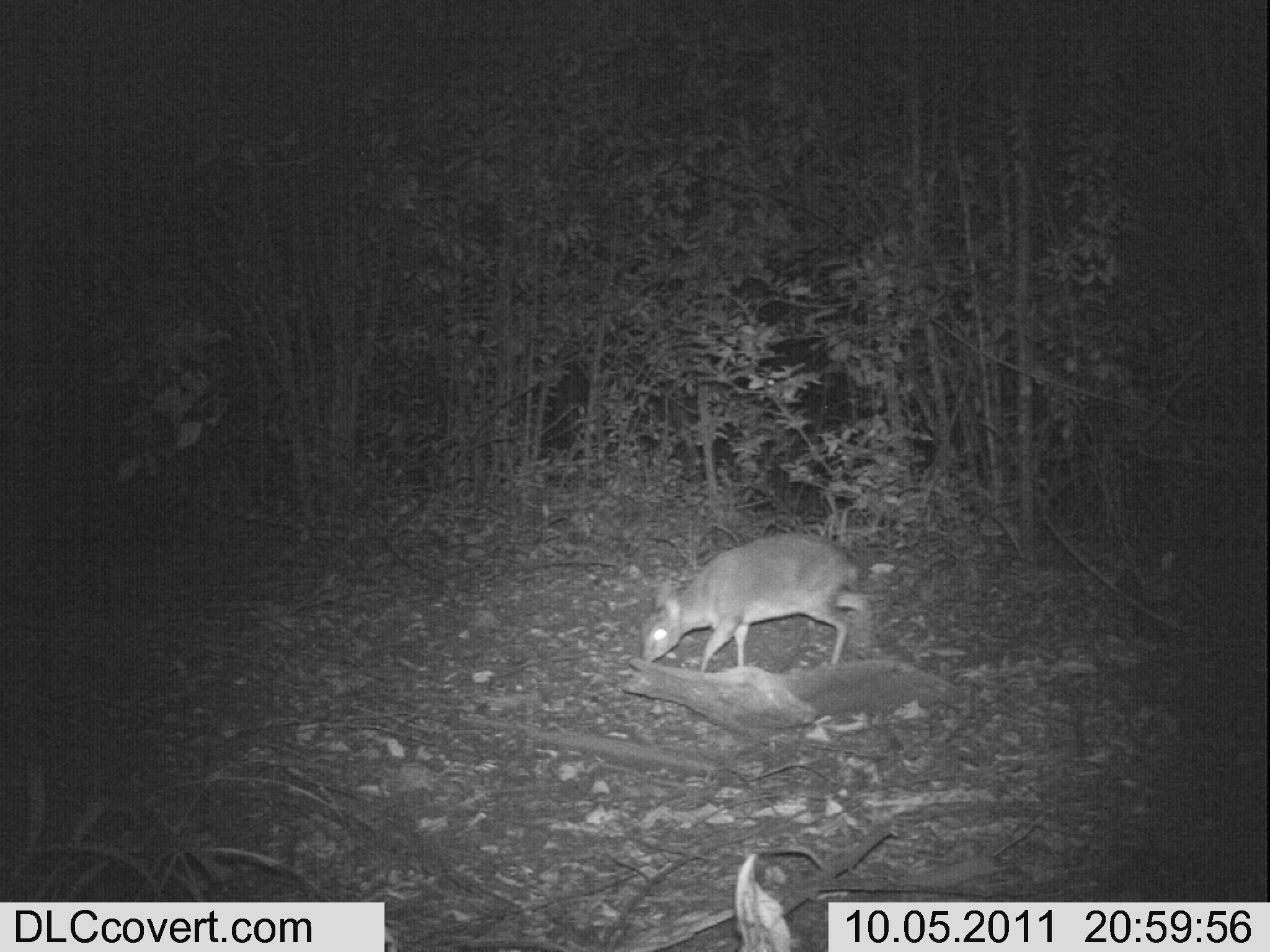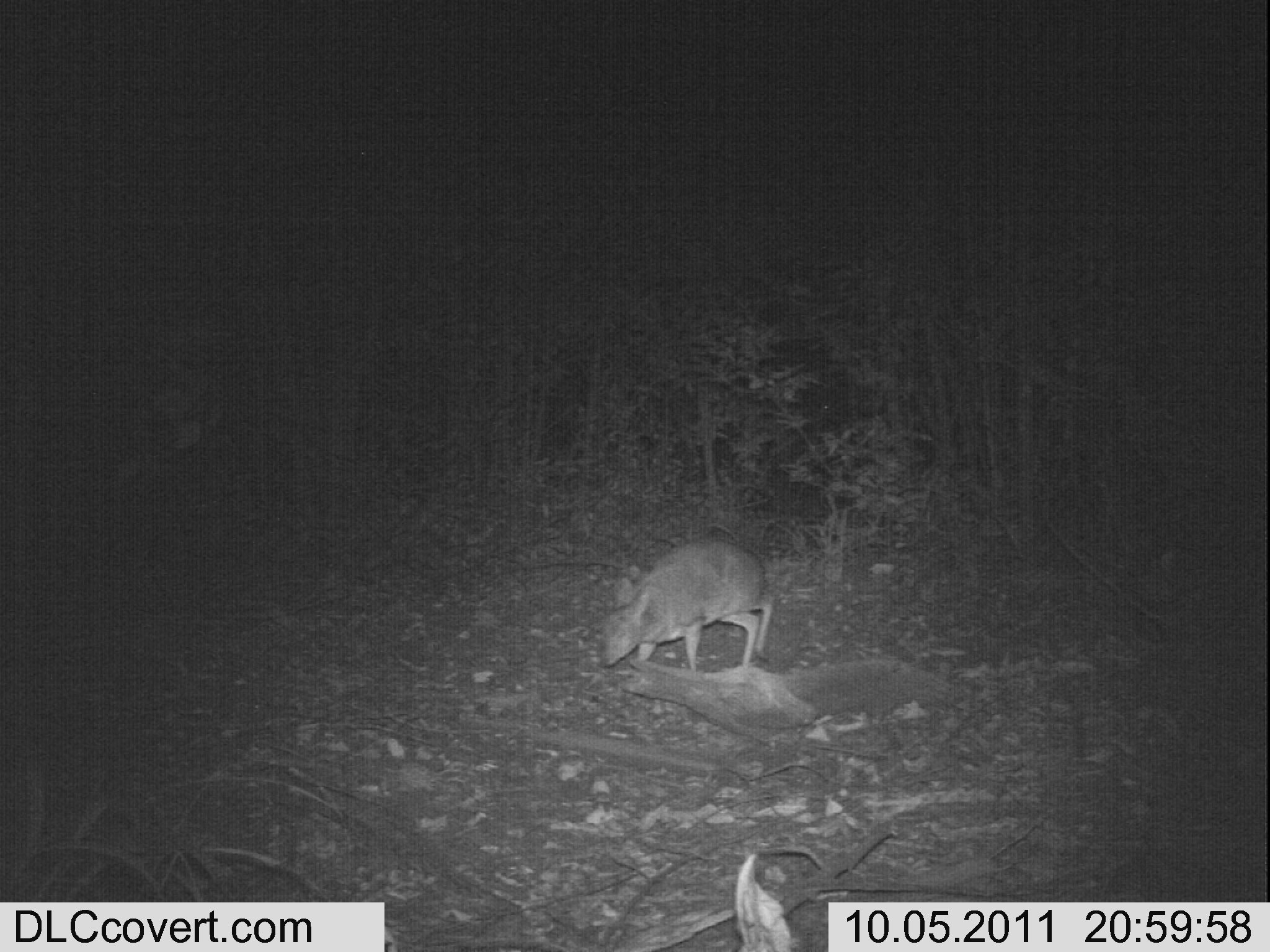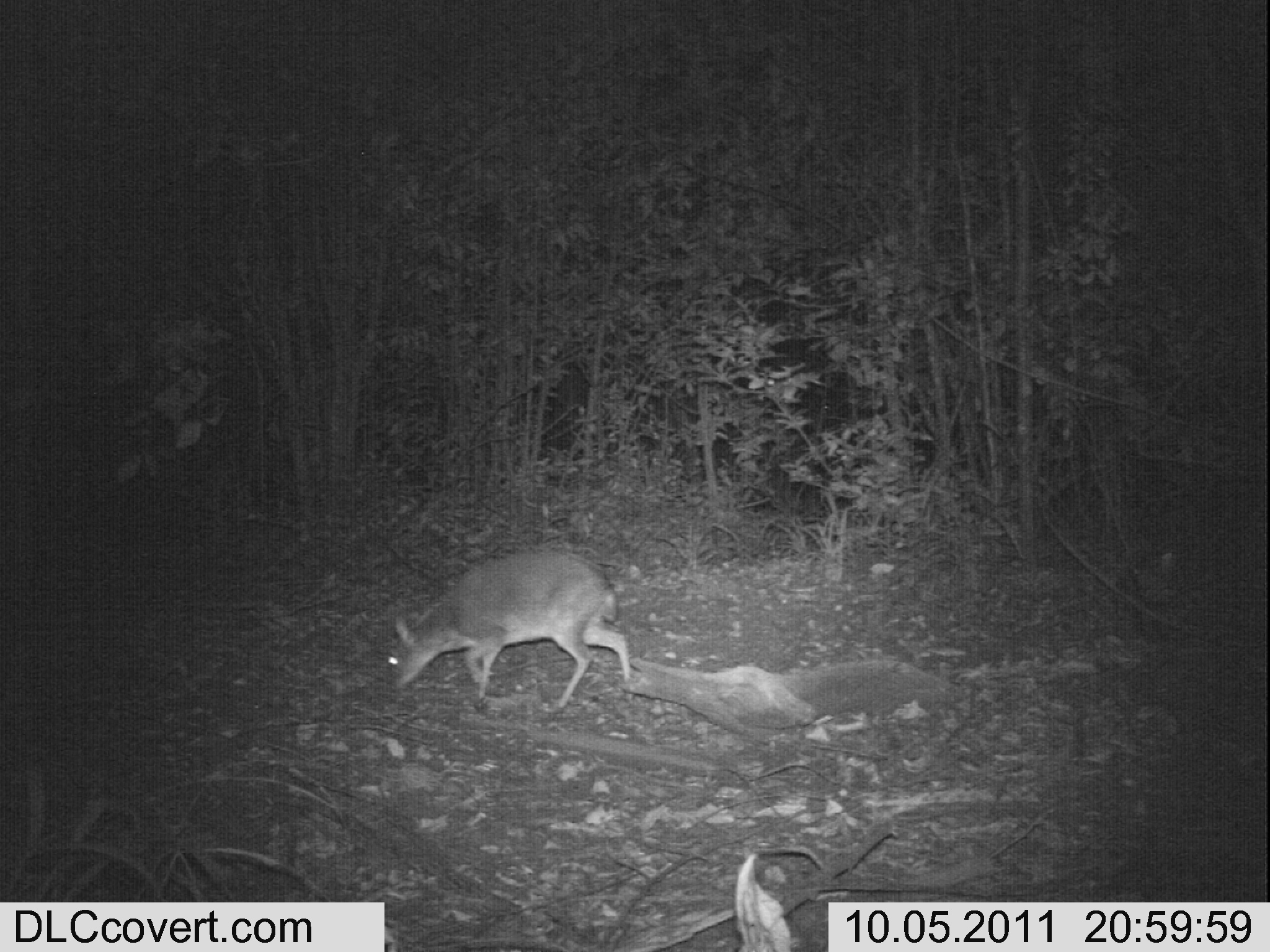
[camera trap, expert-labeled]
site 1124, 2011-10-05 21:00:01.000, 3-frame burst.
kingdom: Animalia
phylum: Chordata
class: Mammalia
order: Artiodactyla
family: Bovidae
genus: Capra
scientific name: Capra aegagrus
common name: wild goat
Capra aegagrus (wild goat), count 1.